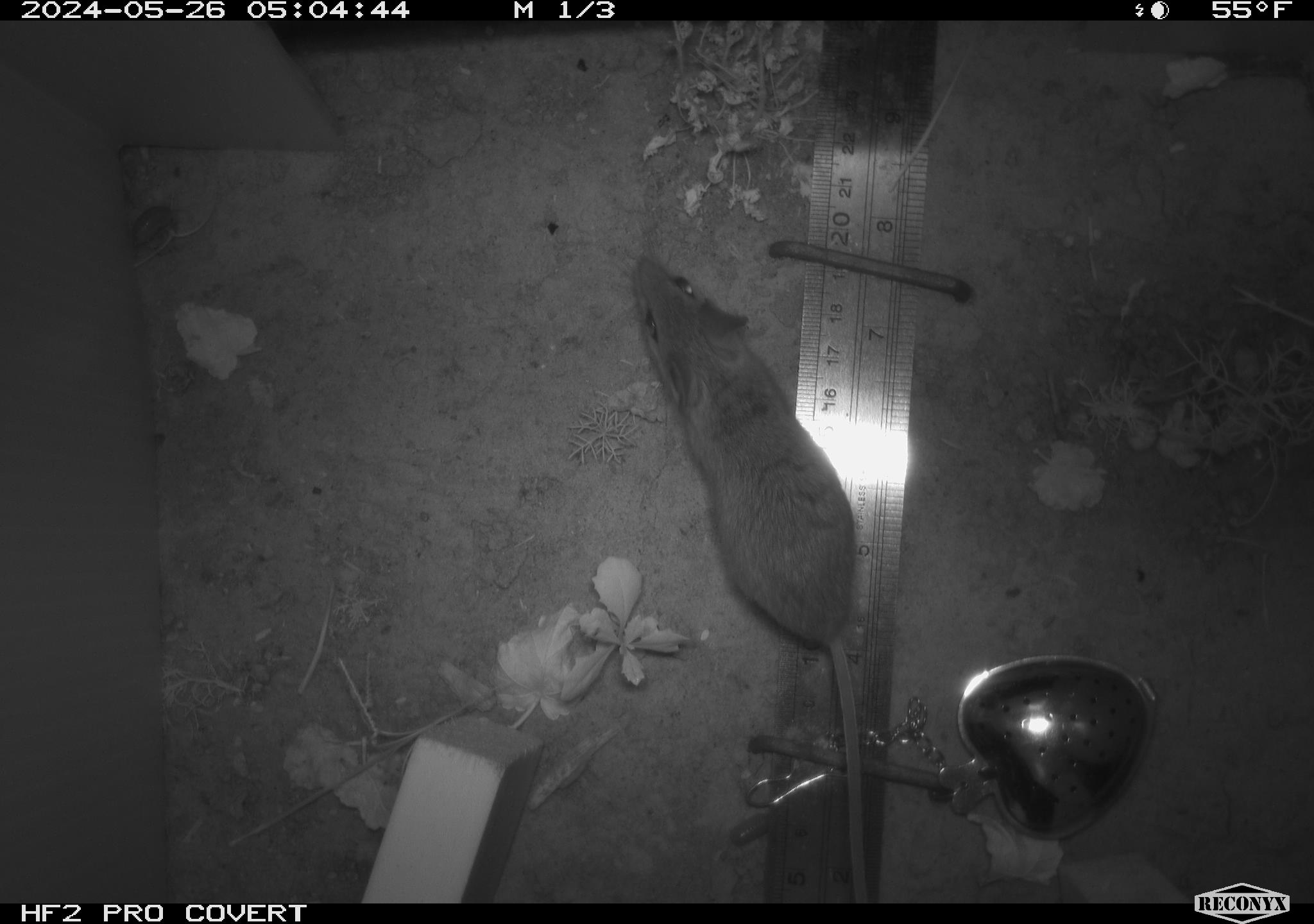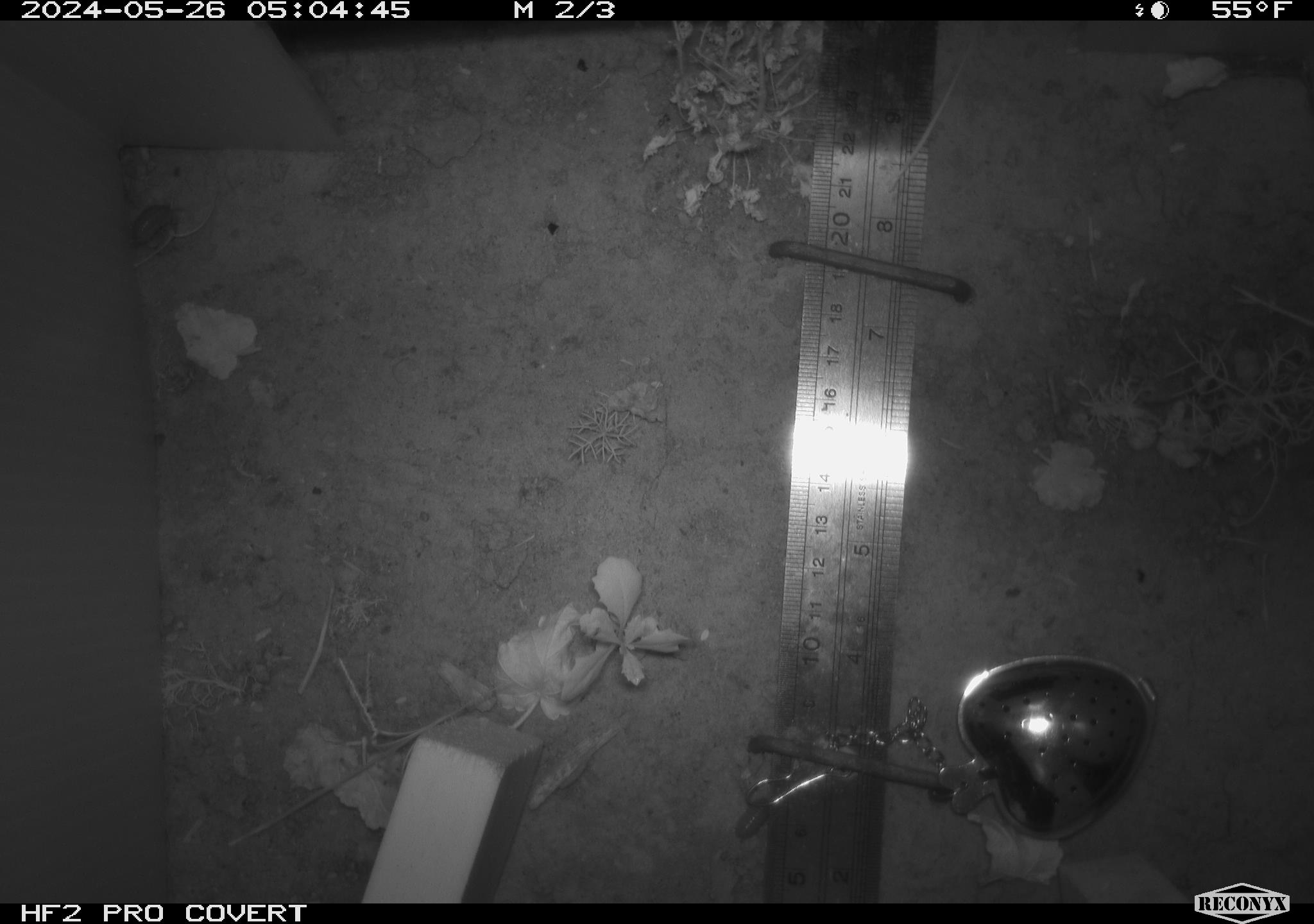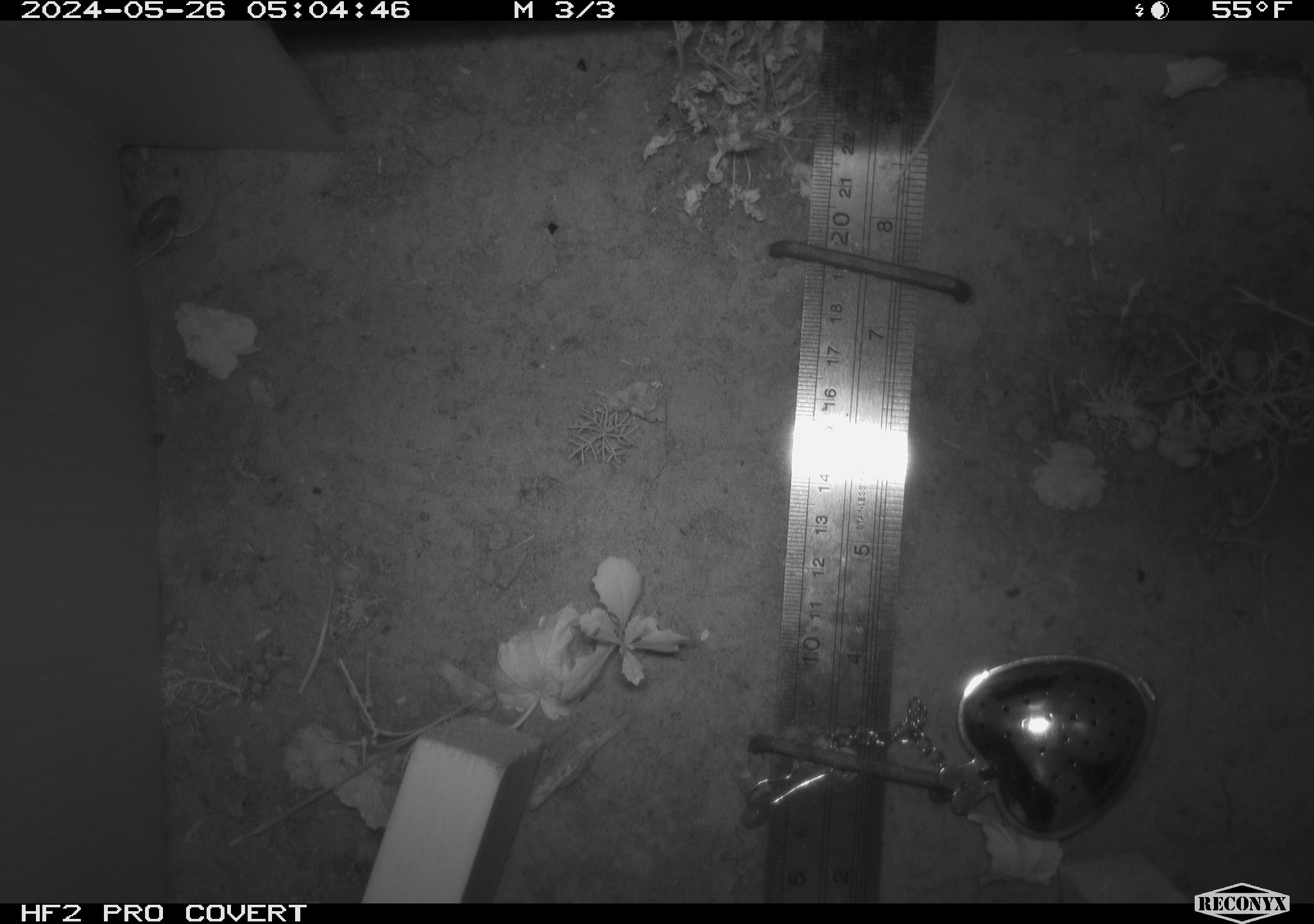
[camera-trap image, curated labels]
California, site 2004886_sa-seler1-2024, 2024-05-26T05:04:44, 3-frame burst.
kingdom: Animalia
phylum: Chordata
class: Mammalia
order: Rodentia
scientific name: Rodentia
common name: mouse species